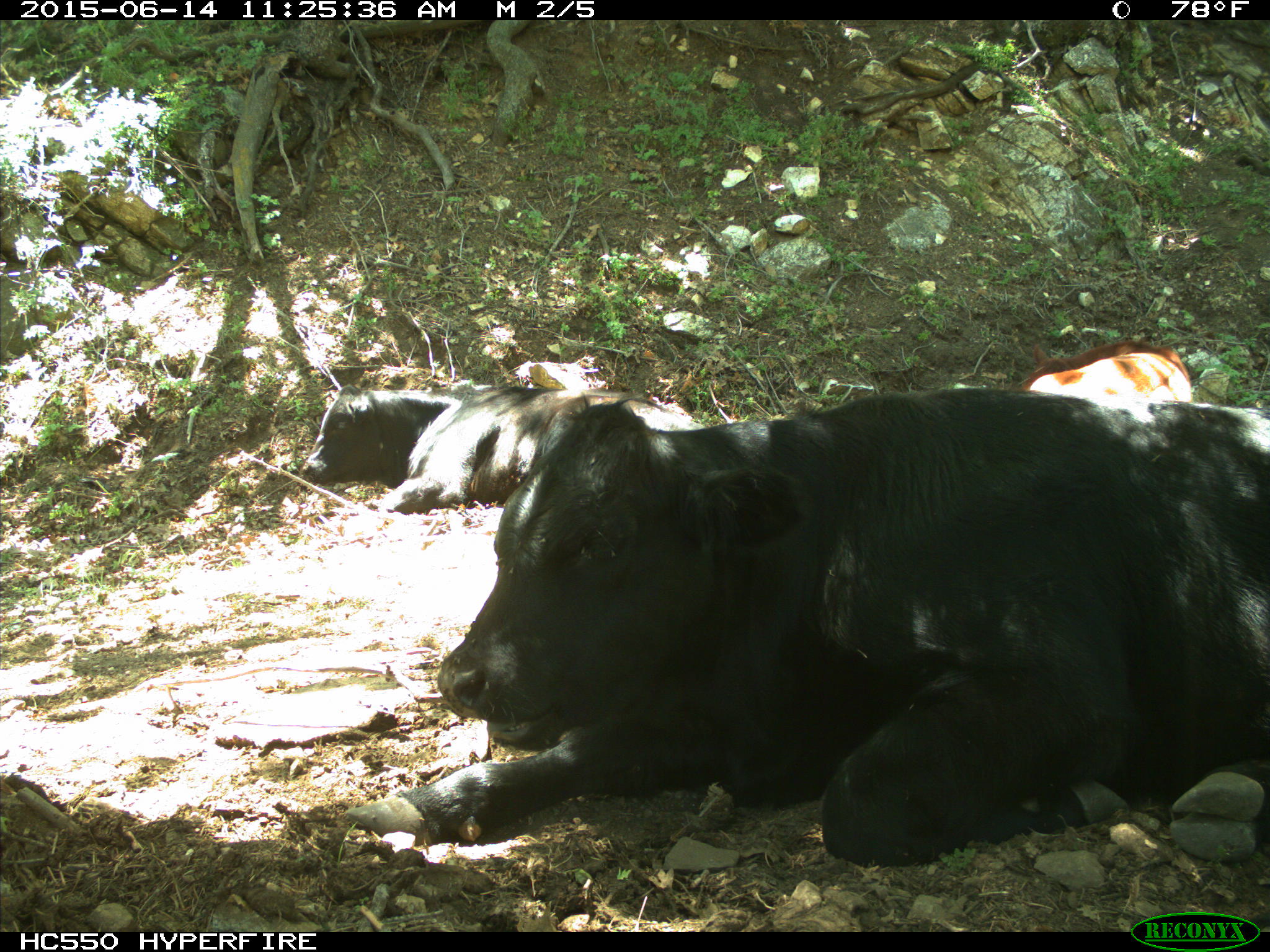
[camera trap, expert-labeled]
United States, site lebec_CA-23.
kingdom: Animalia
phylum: Chordata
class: Mammalia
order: Artiodactyla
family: Bovidae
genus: Bos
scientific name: Bos taurus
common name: domestic cow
Bos taurus (domestic cow).